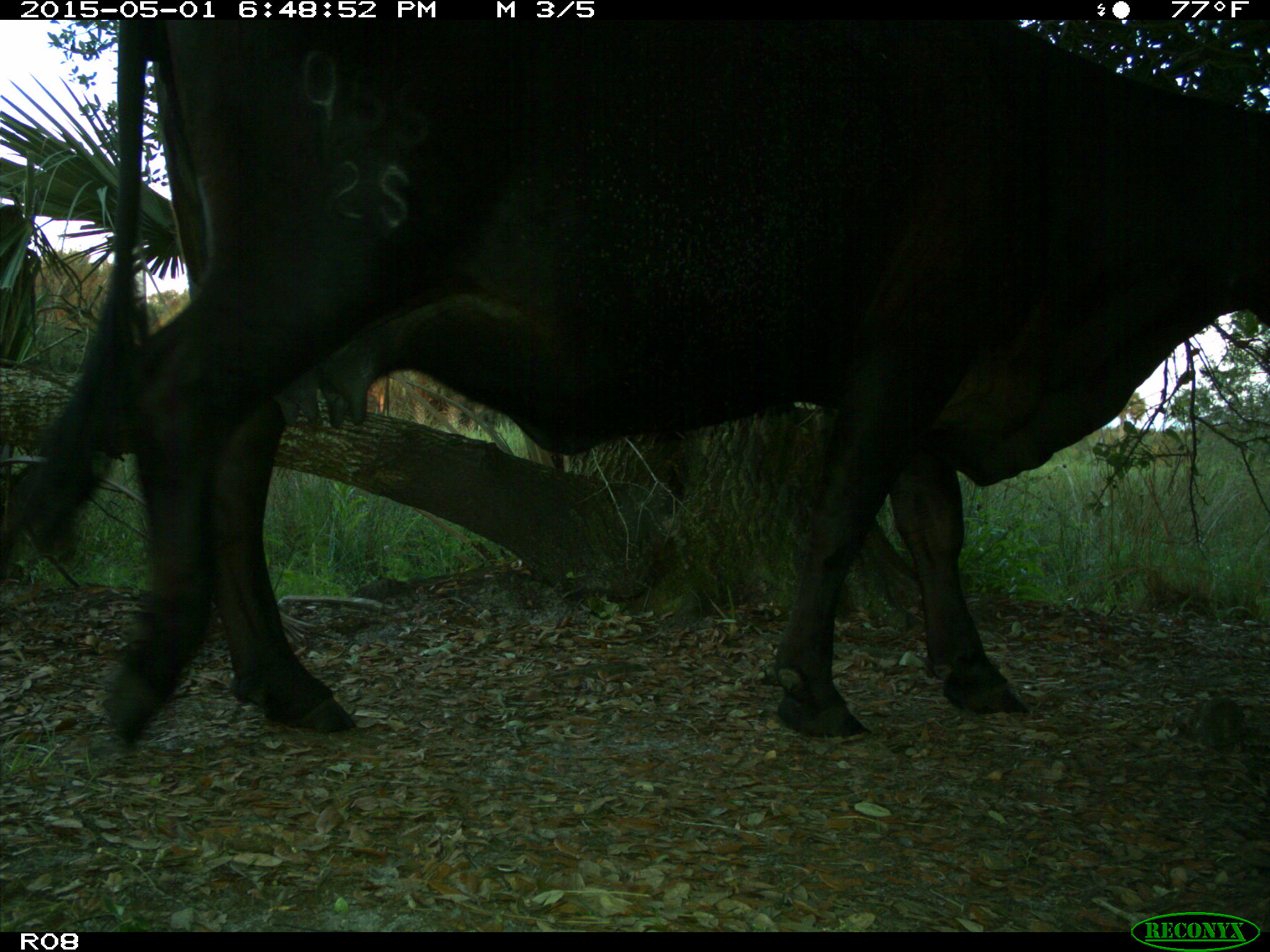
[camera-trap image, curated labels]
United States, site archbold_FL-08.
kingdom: Animalia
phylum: Chordata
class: Mammalia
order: Artiodactyla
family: Bovidae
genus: Bos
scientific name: Bos taurus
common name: domestic cow